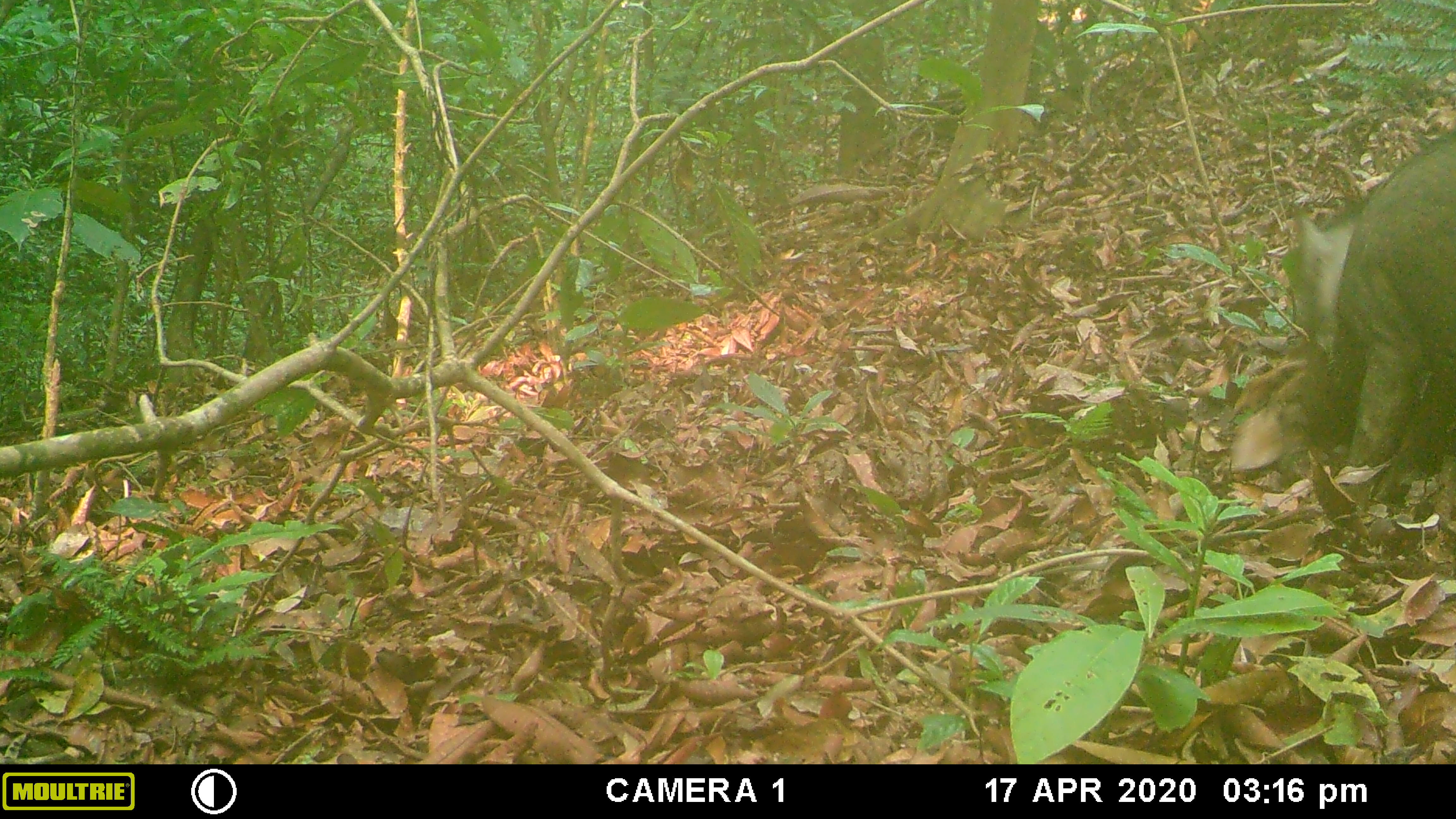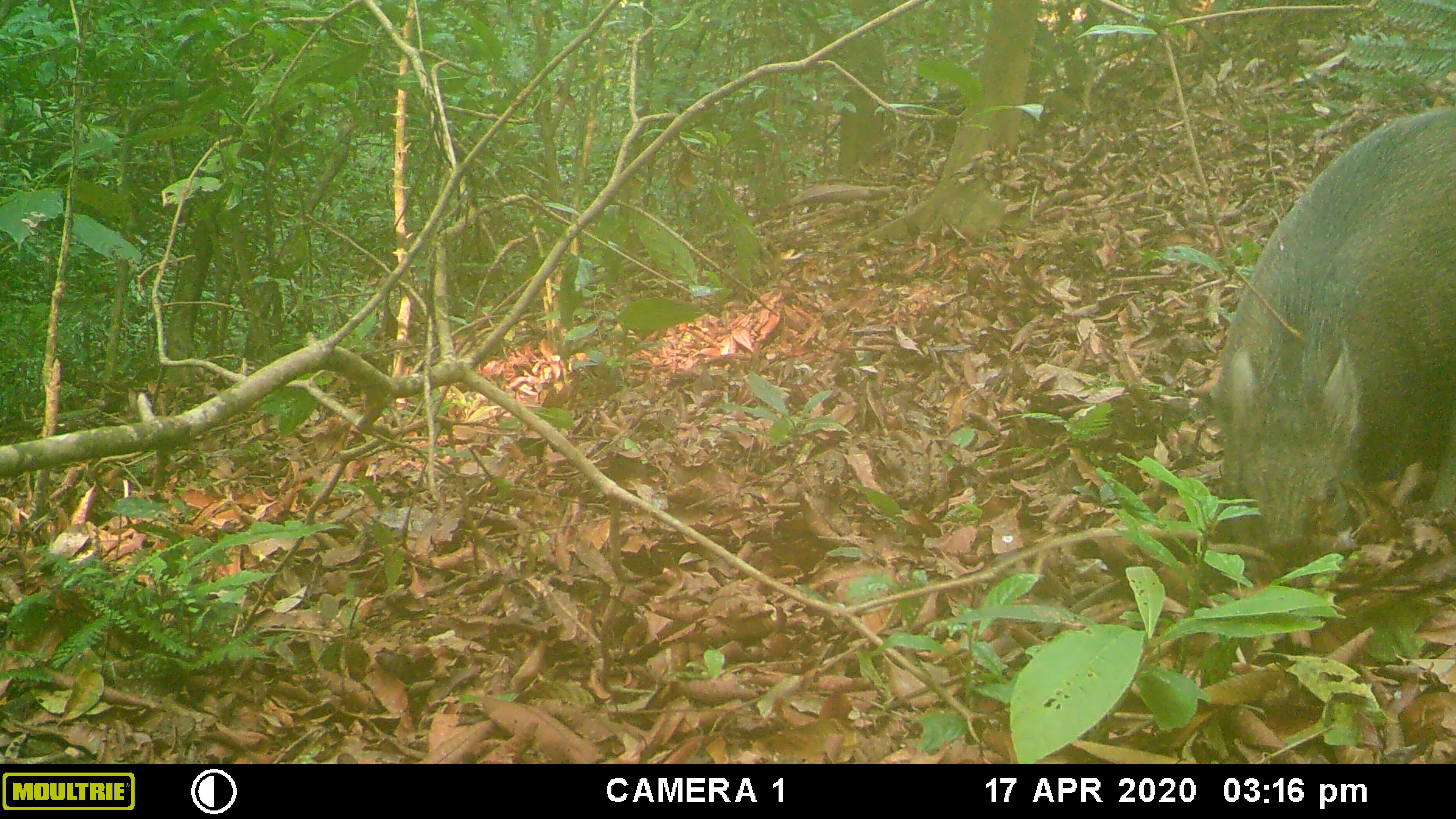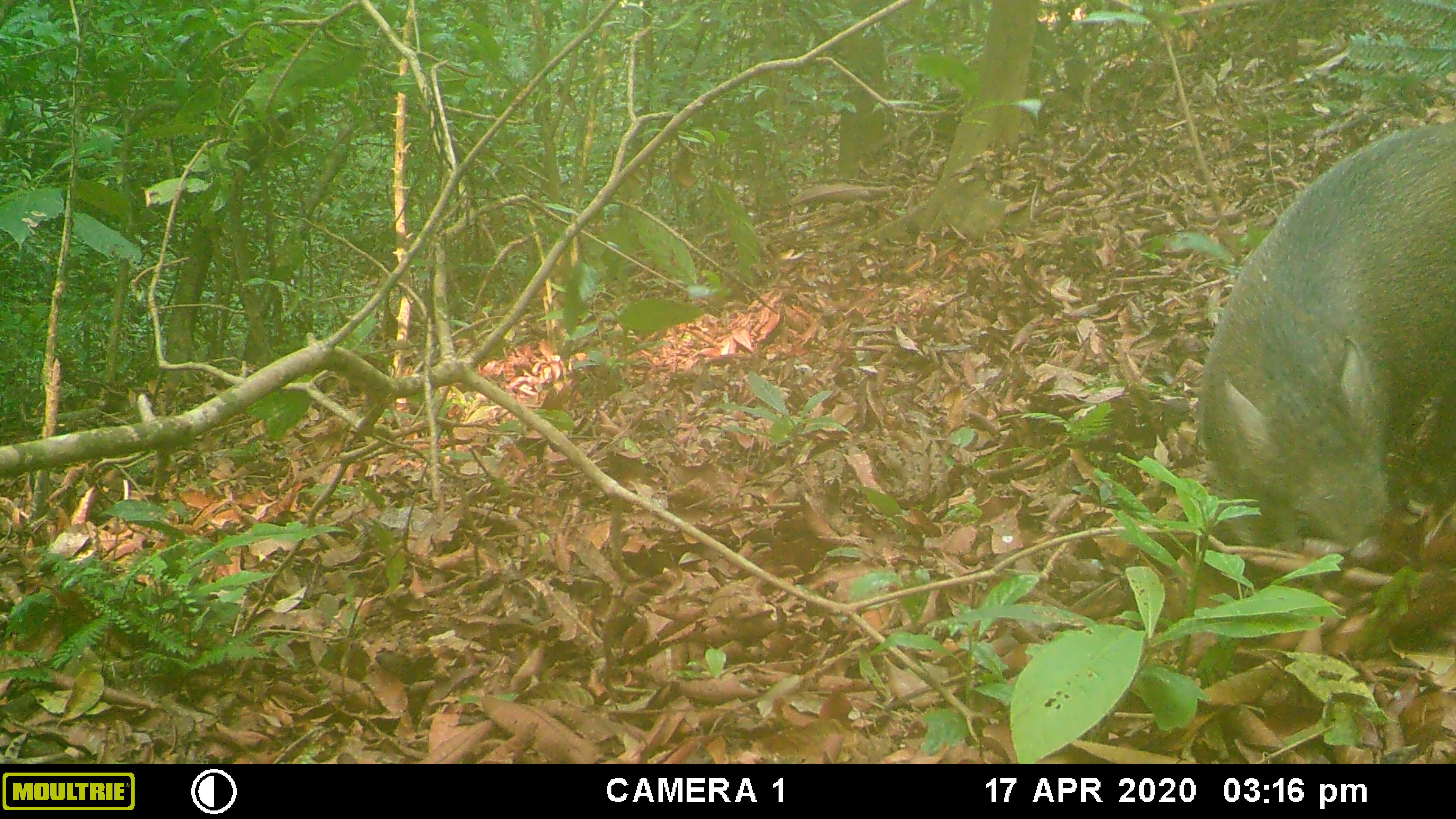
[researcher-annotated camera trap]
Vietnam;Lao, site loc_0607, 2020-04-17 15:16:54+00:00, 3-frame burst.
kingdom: Animalia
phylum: Chordata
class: Mammalia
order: Artiodactyla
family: Suidae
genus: Sus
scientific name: Sus scrofa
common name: eurasian wild pig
Eurasian wild pig (Sus scrofa). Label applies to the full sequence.